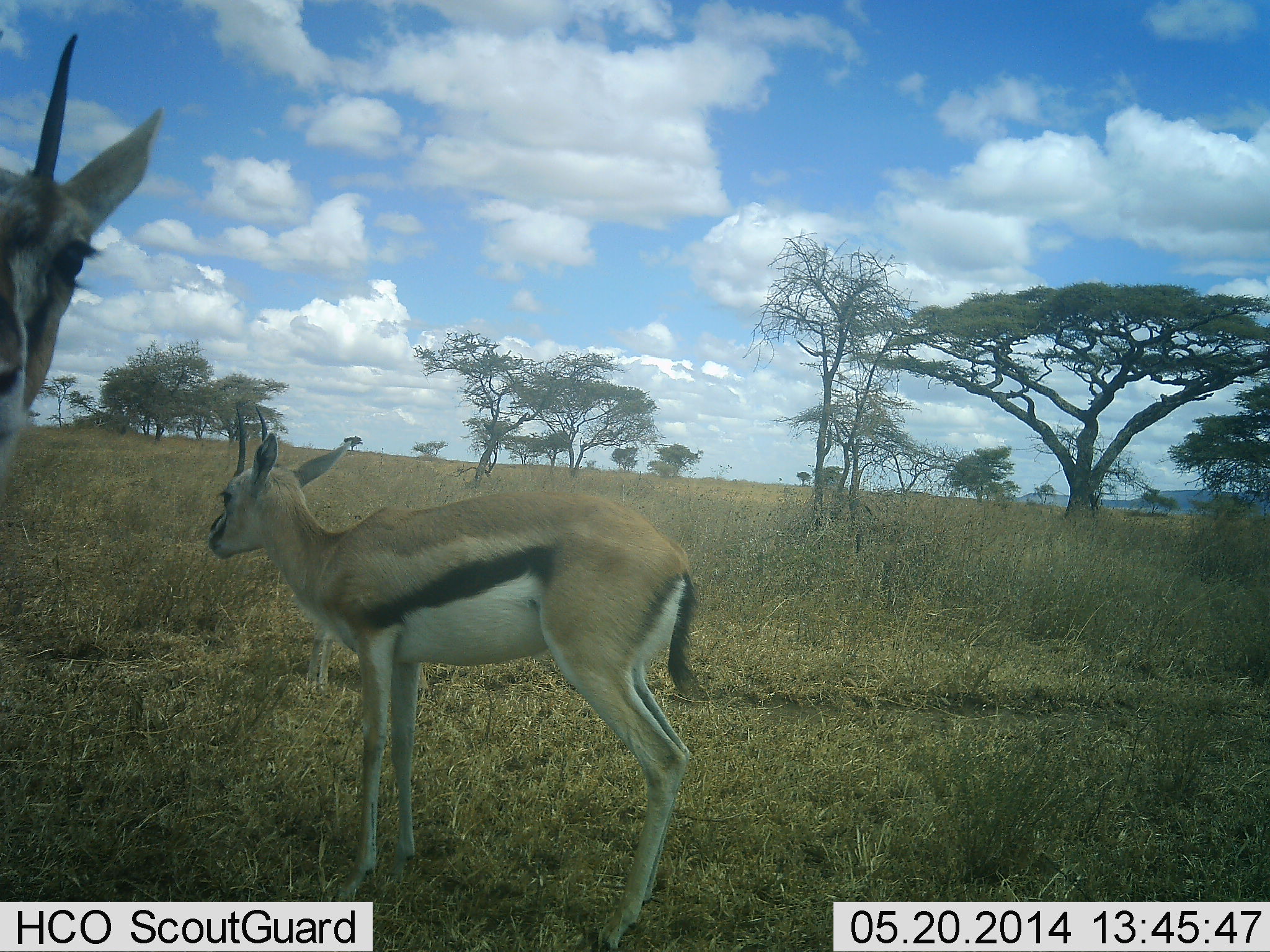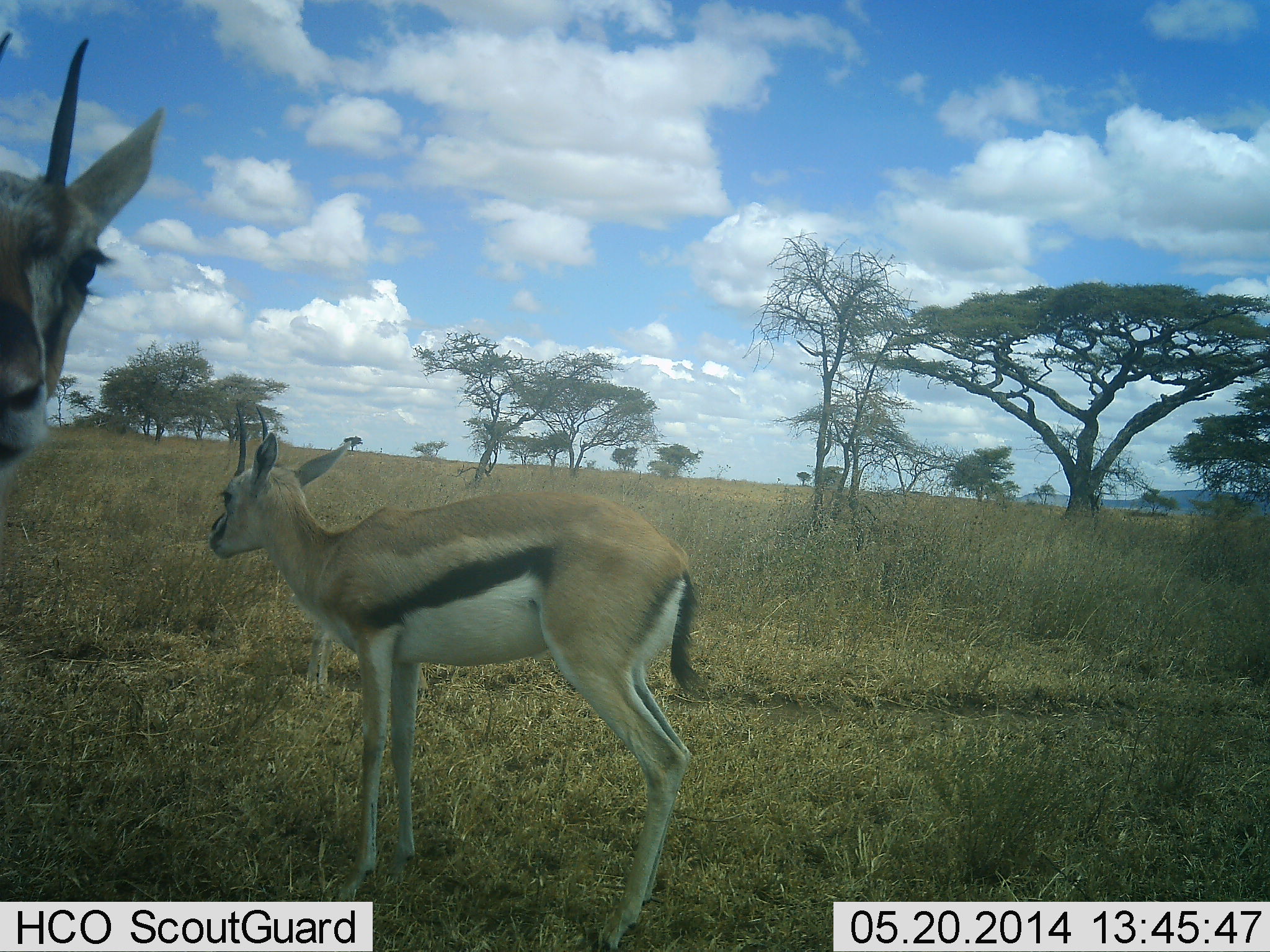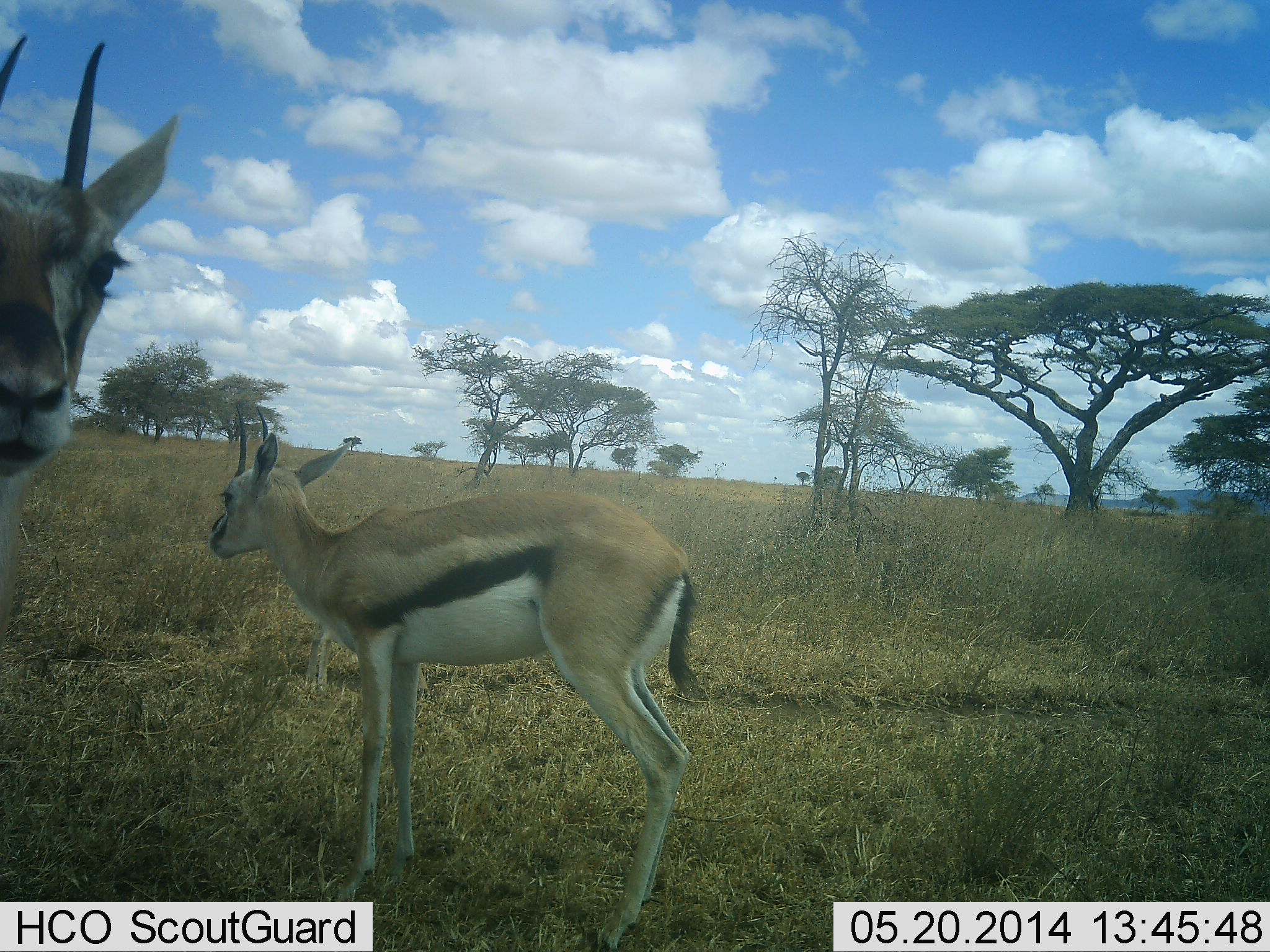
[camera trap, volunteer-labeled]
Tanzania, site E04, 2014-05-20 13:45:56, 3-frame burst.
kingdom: Animalia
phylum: Chordata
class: Mammalia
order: Artiodactyla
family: Bovidae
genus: Eudorcas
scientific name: Eudorcas thomsonii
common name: thomson's gazelle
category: gazellethomsons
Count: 2.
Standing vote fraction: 96%.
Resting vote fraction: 4%.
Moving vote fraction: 0%.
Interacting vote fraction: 0%.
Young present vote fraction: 9%.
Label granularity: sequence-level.